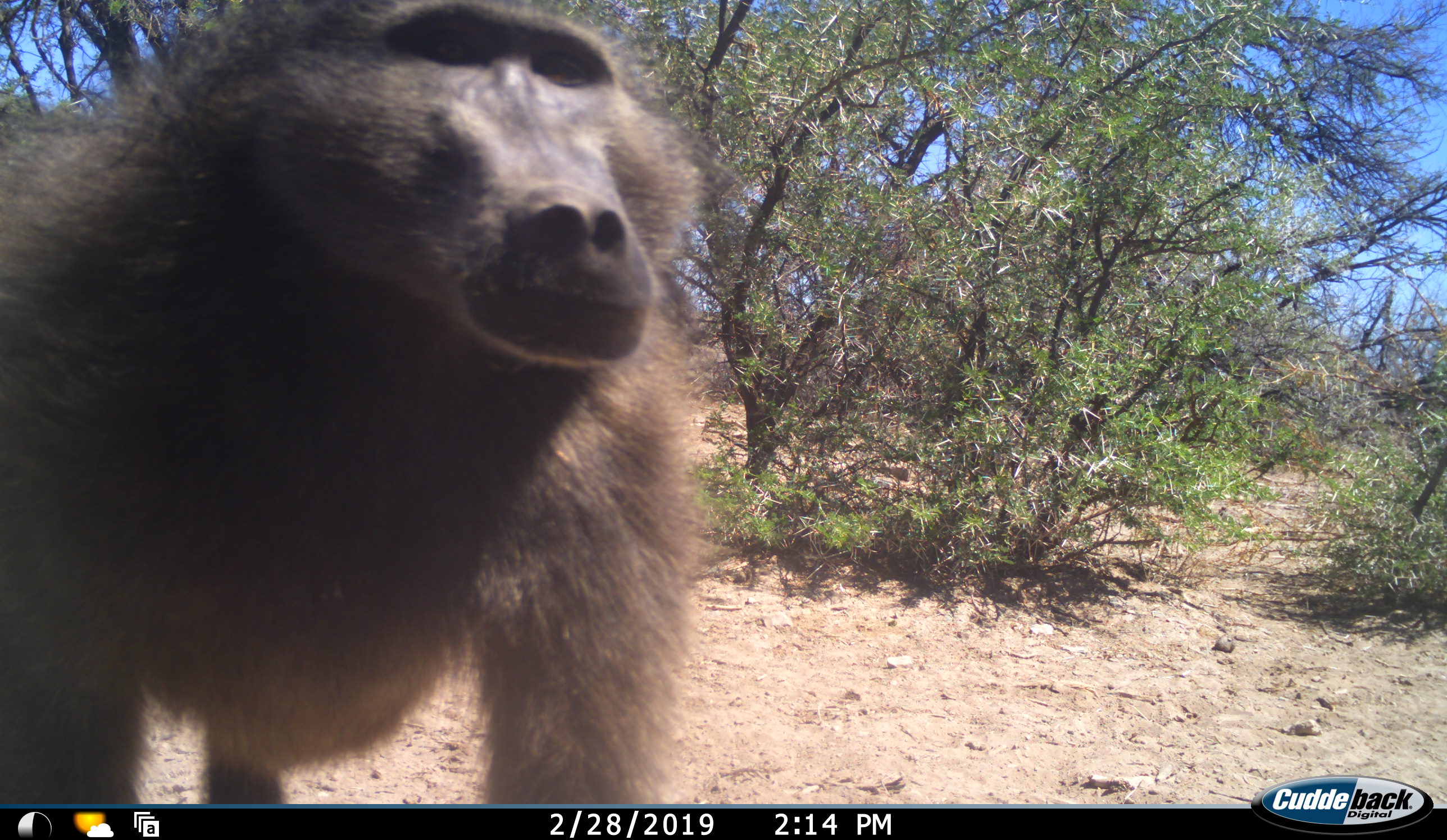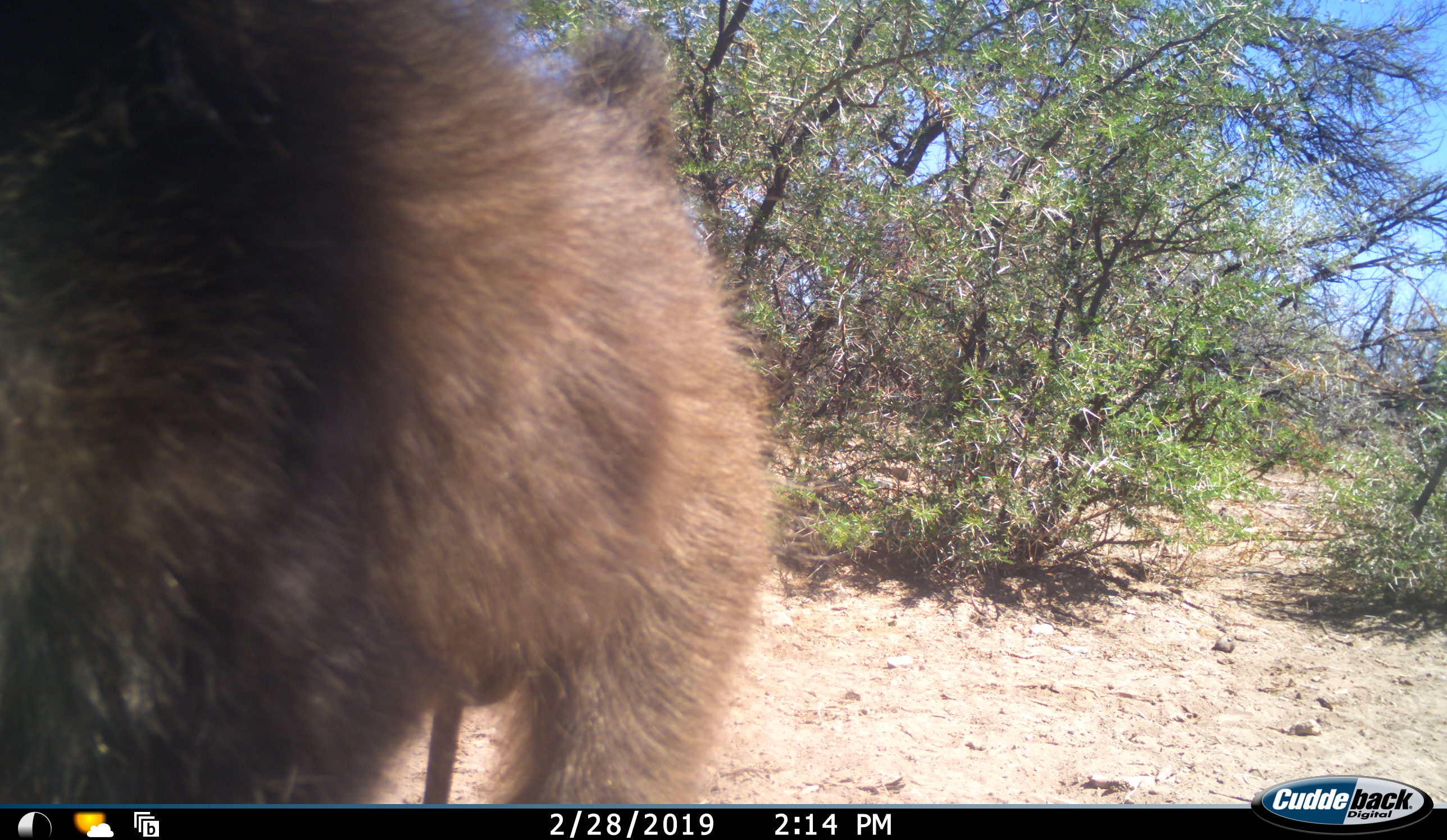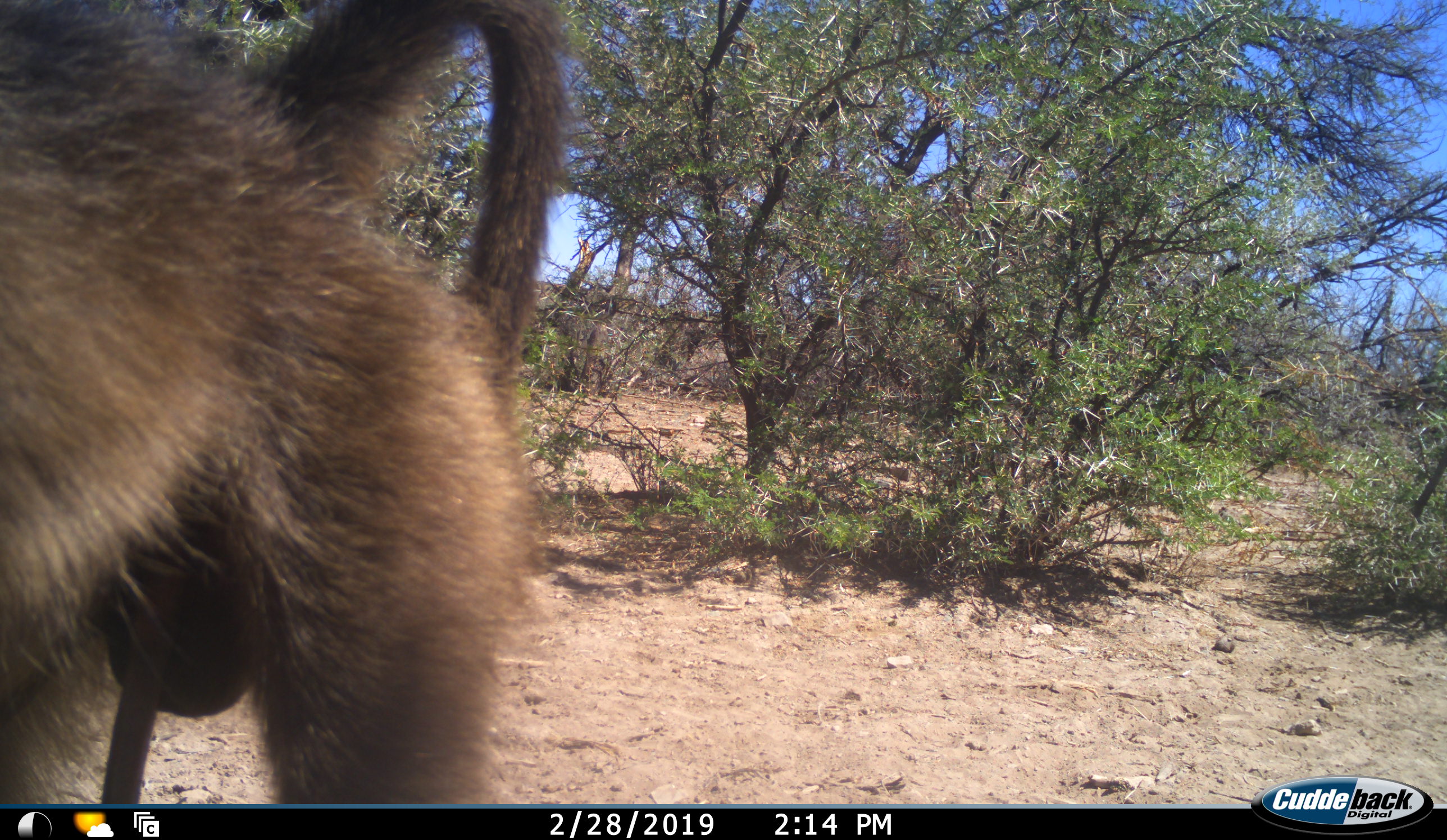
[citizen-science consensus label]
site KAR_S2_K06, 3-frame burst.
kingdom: Animalia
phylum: Chordata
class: Mammalia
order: Primates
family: Cercopithecidae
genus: Papio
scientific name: Papio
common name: baboon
Baboon (Papio), count 1. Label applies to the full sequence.